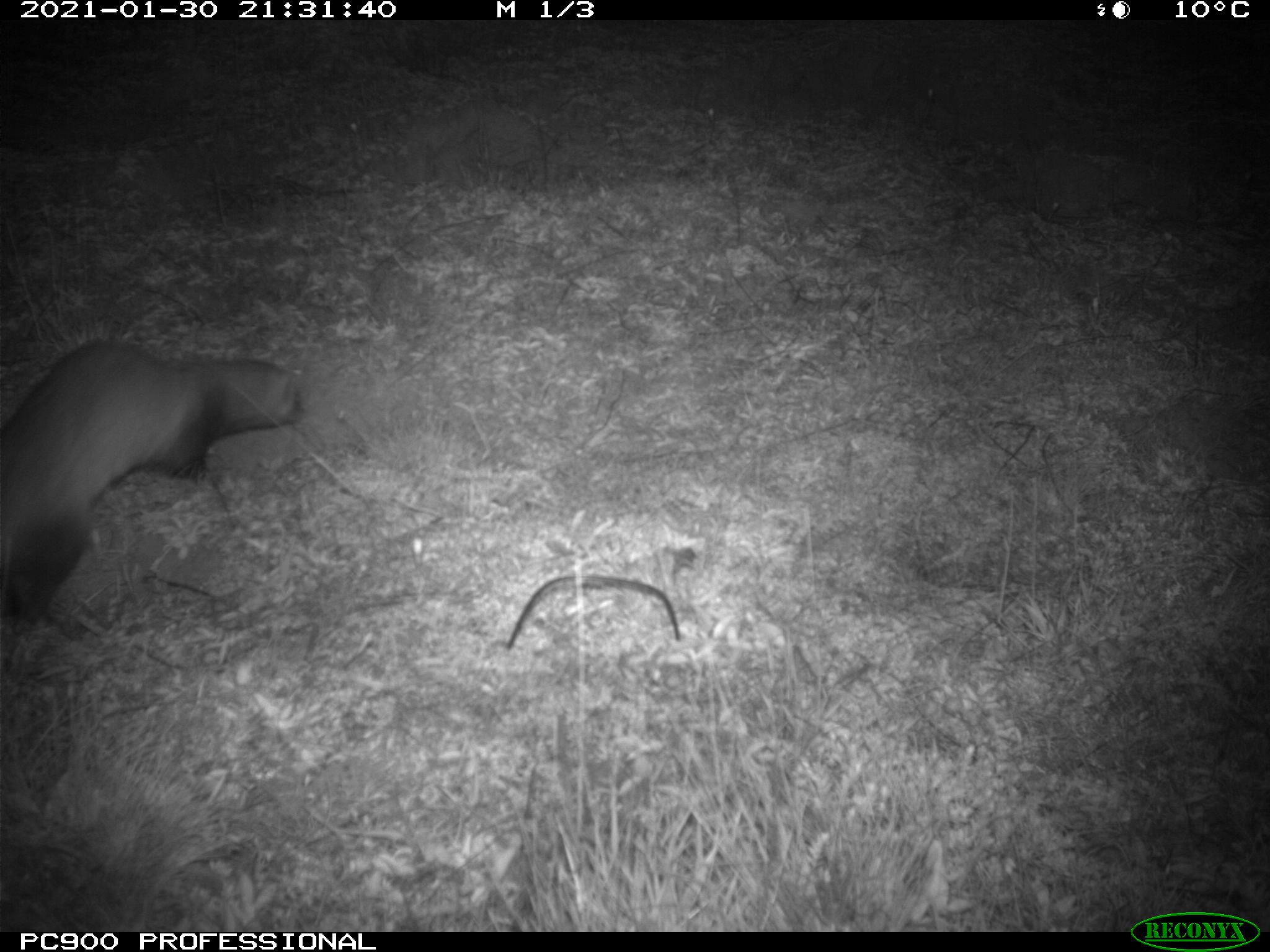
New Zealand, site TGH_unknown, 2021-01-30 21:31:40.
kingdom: Animalia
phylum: Chordata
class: Mammalia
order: Carnivora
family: Mustelidae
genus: Mustela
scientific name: Mustela furo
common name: ferret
Ferret (Mustela furo).